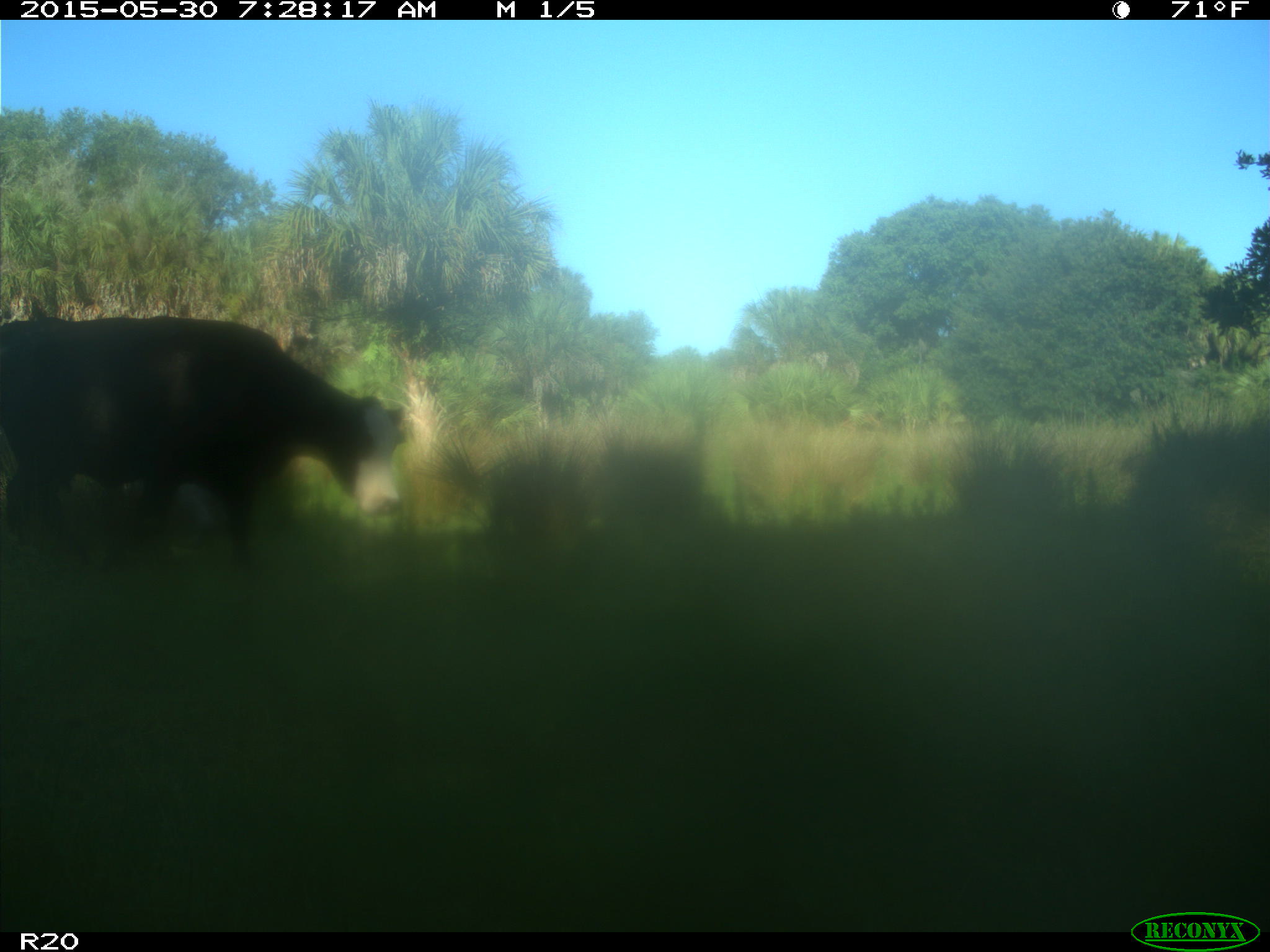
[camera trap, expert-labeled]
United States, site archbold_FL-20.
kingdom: Animalia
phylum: Chordata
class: Mammalia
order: Artiodactyla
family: Bovidae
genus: Bos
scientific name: Bos taurus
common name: domestic cow